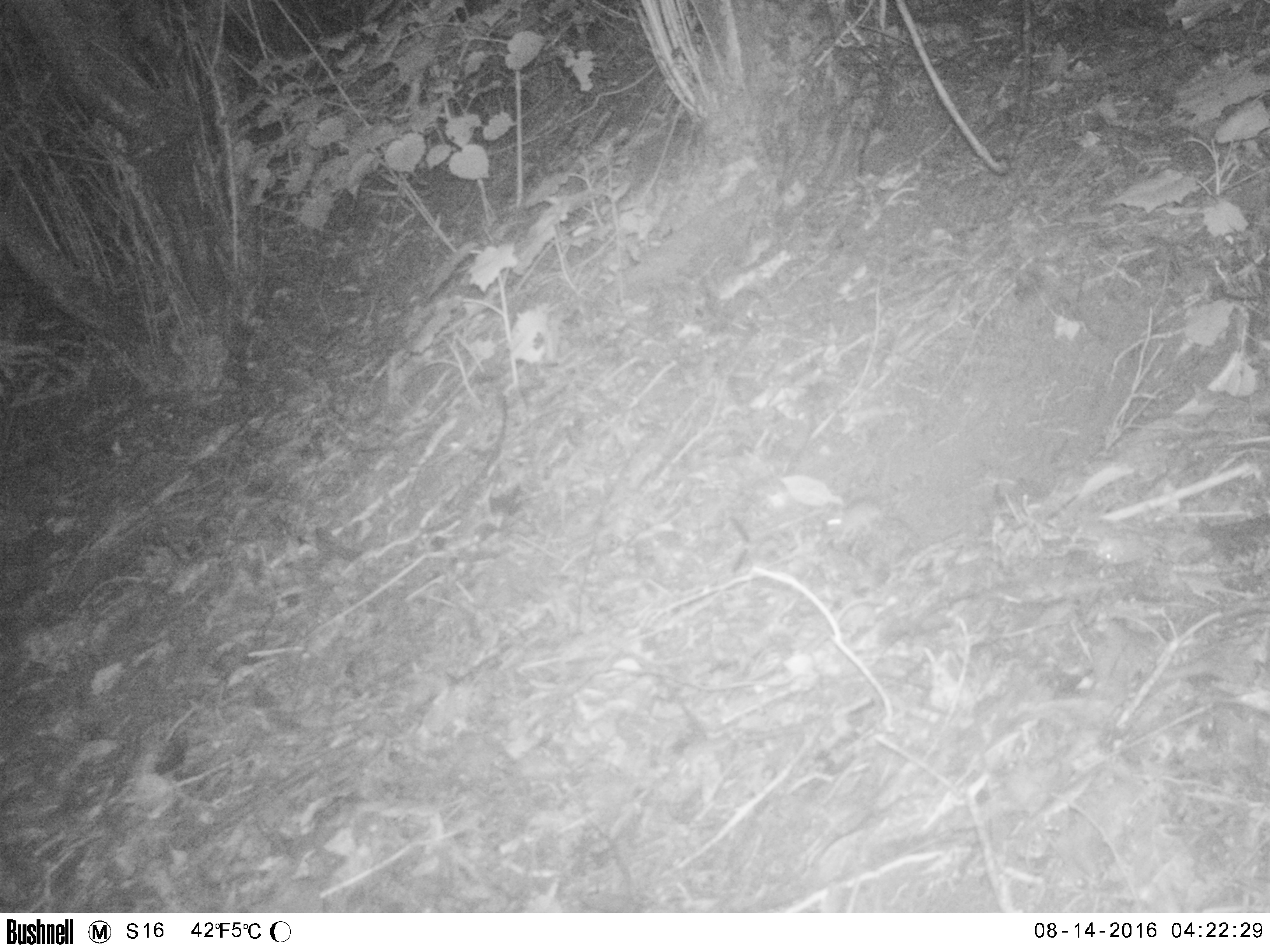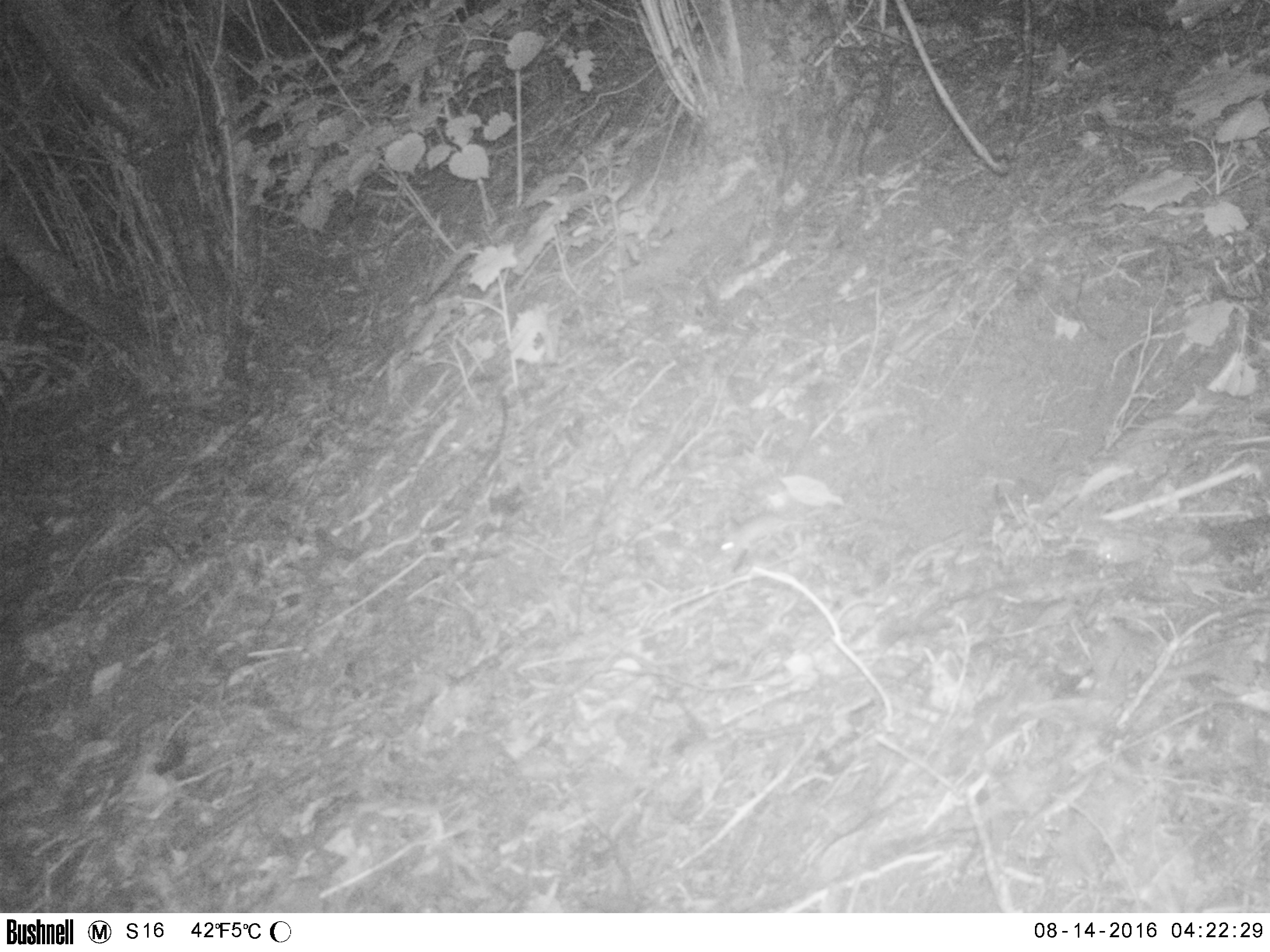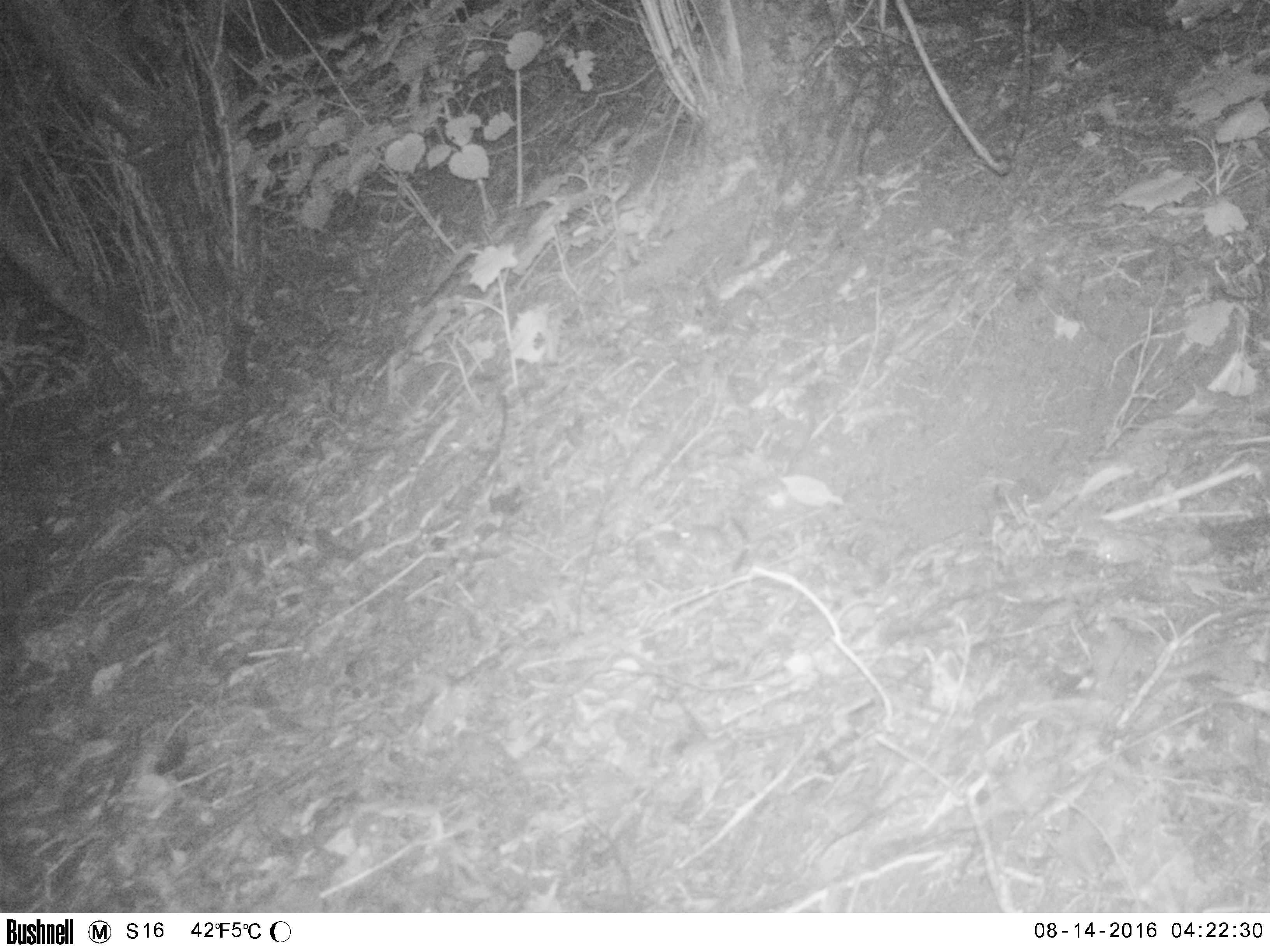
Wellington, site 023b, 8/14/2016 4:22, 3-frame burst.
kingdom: Animalia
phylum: Chordata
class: Mammalia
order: Rodentia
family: Muridae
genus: Mus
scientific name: Mus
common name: mouse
Mouse (Mus).